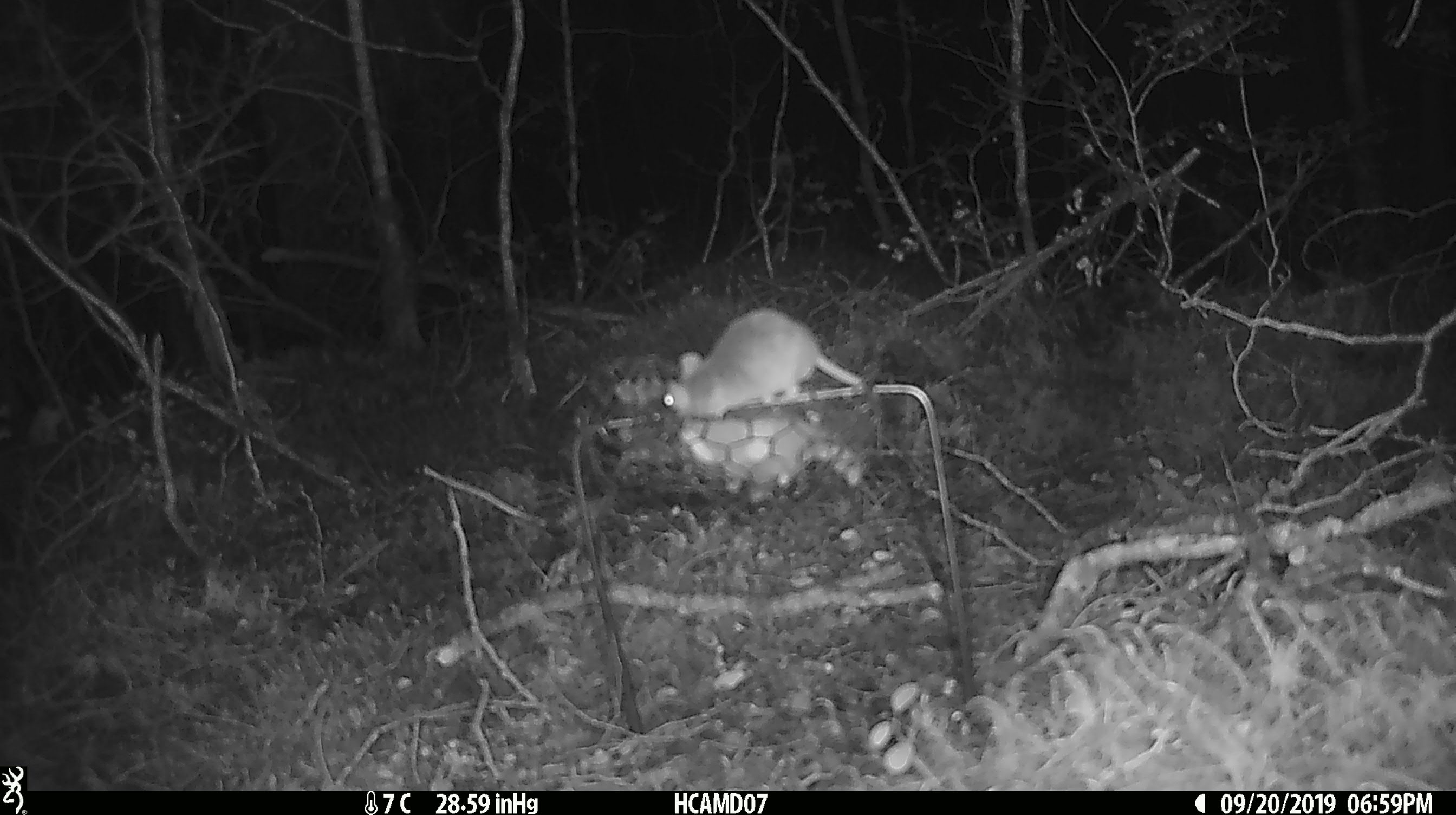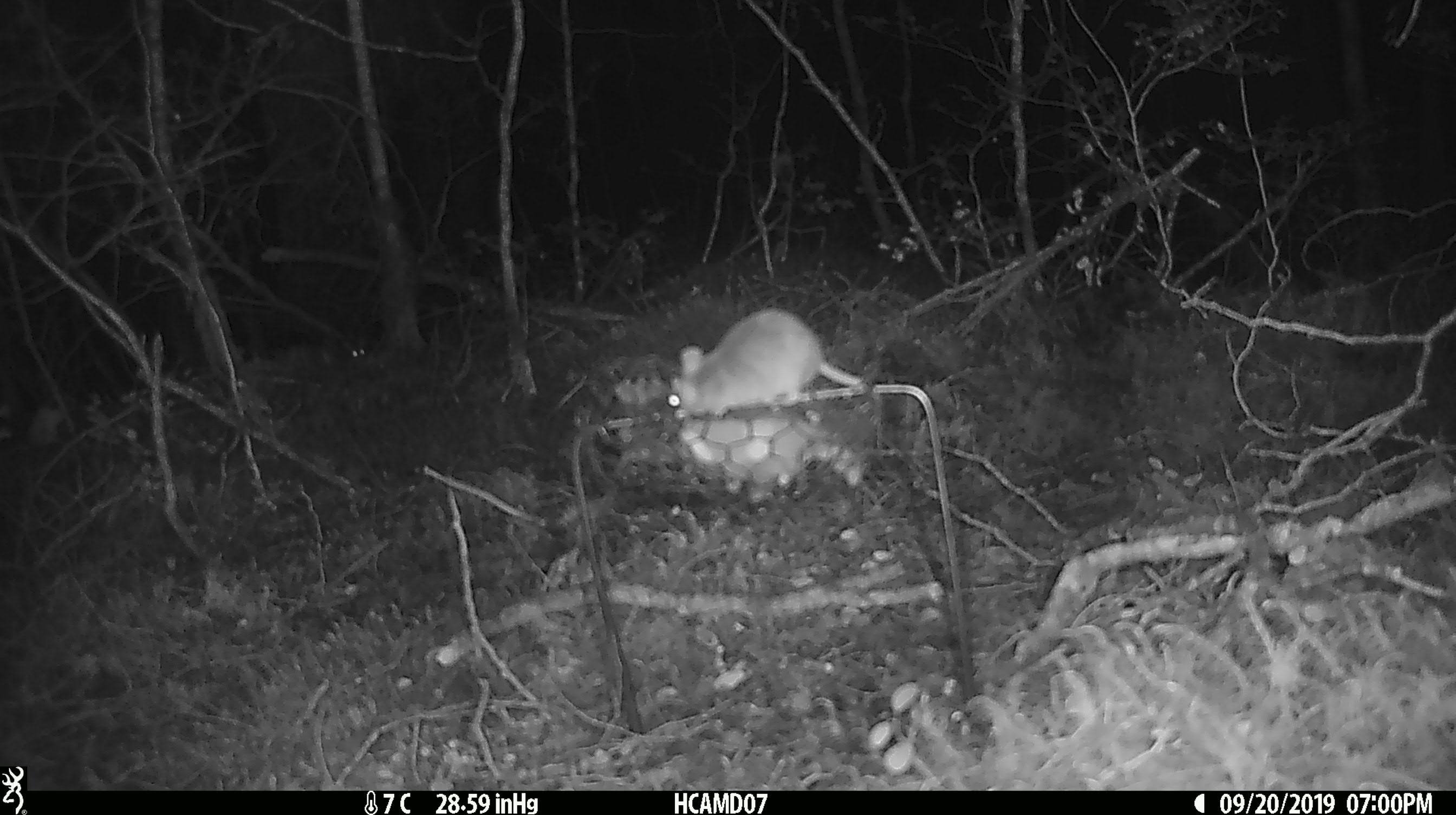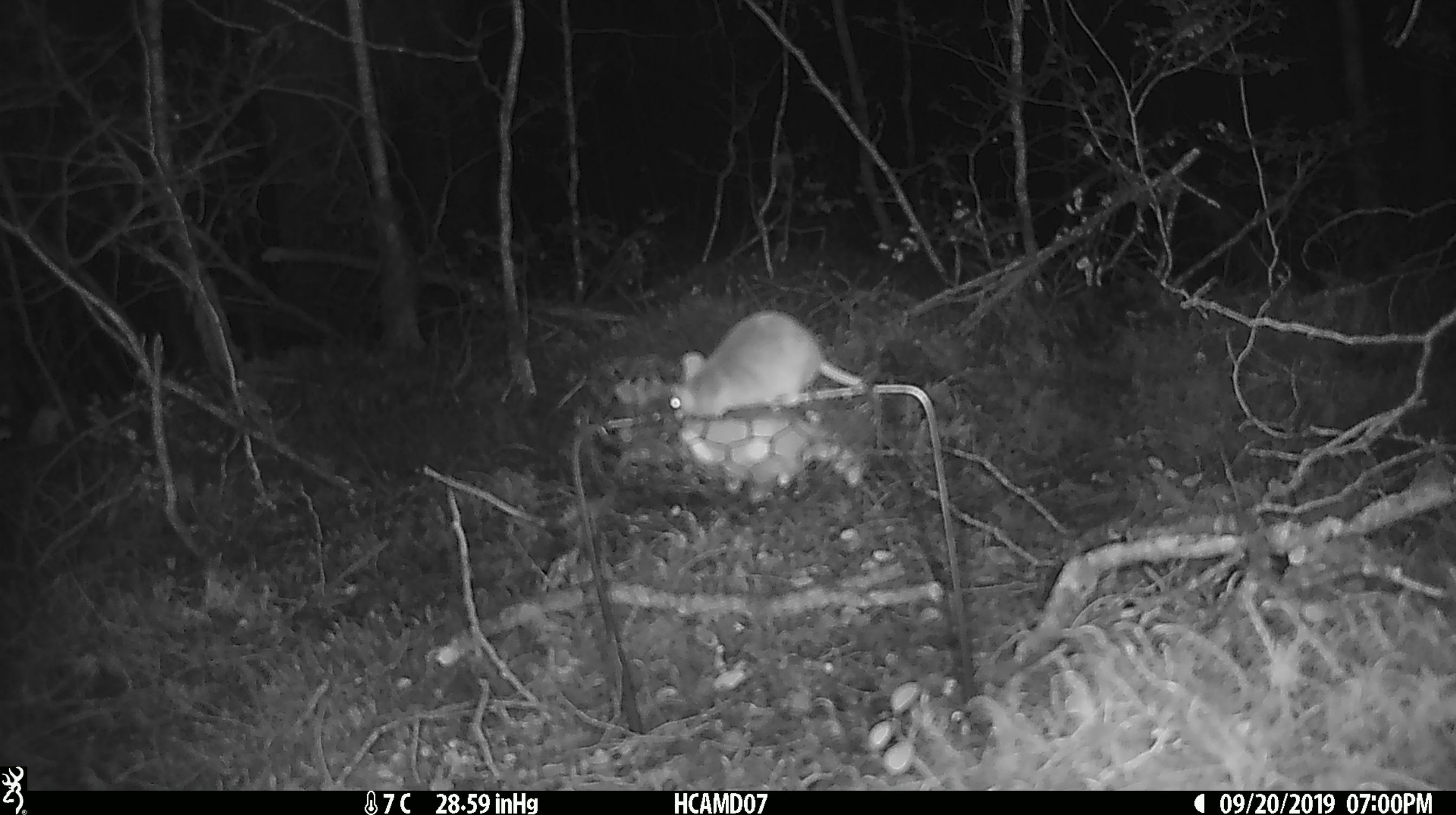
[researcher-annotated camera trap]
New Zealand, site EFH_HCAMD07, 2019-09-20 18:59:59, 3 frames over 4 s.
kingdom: Animalia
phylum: Chordata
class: Mammalia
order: Rodentia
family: Muridae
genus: Mus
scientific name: Mus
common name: mouse